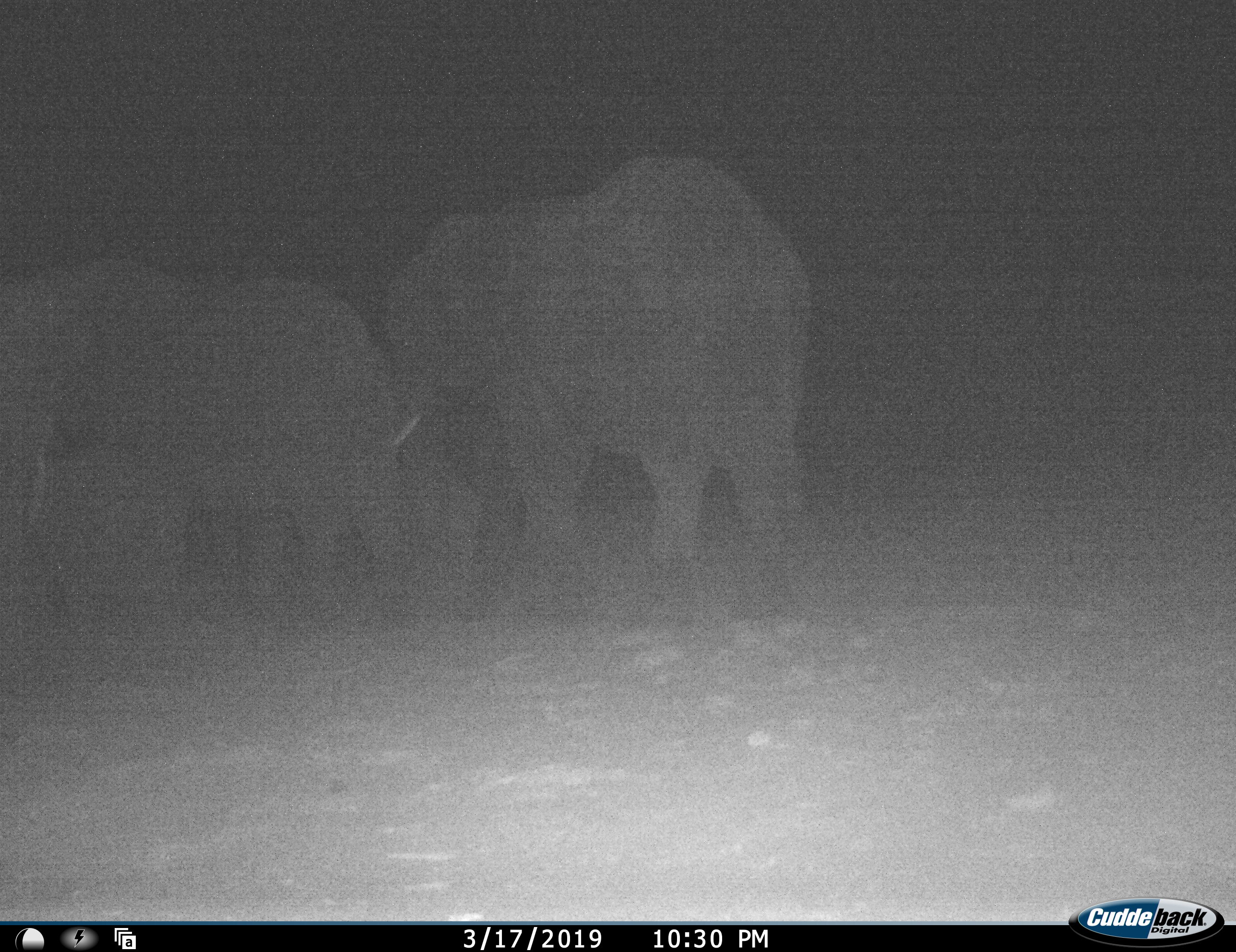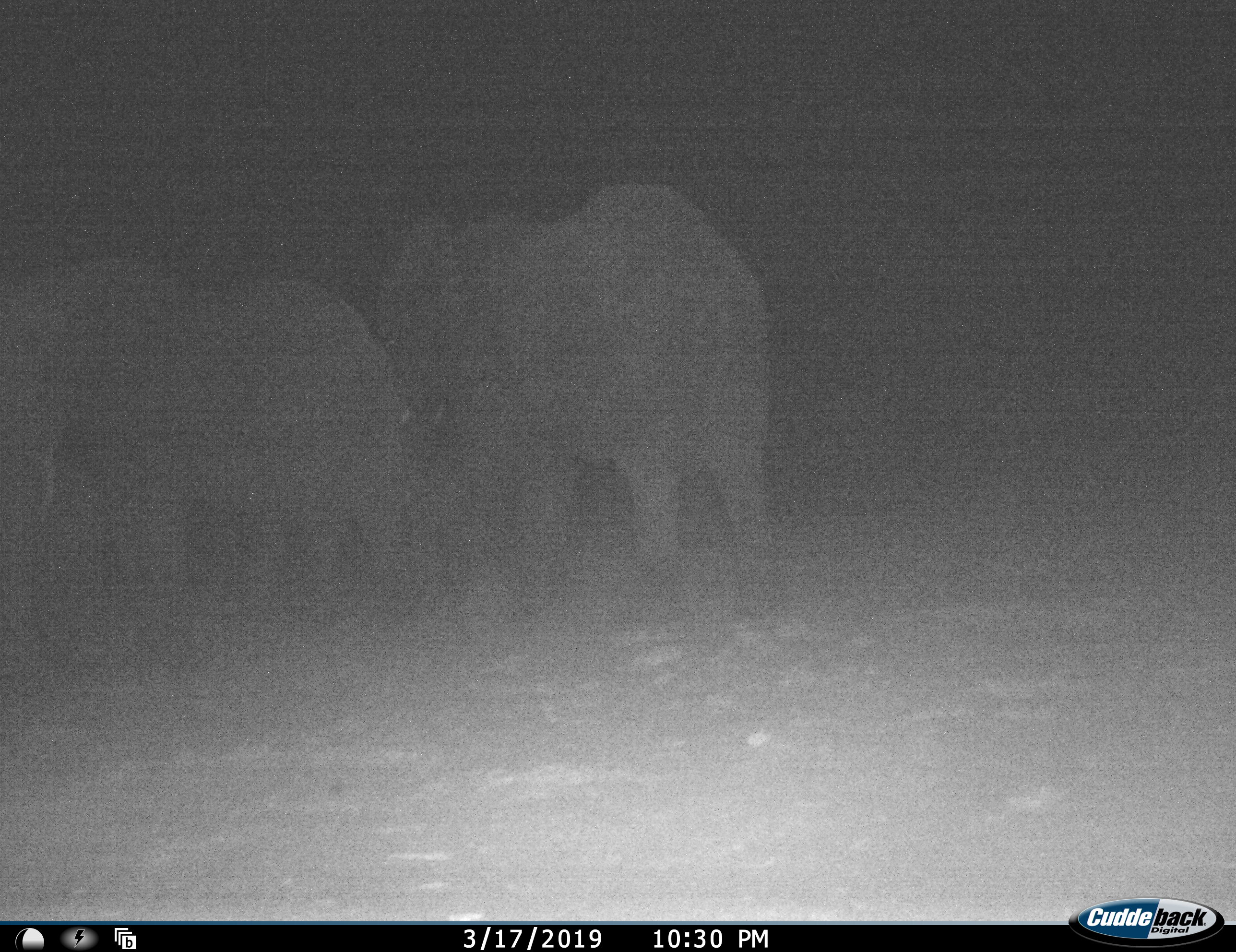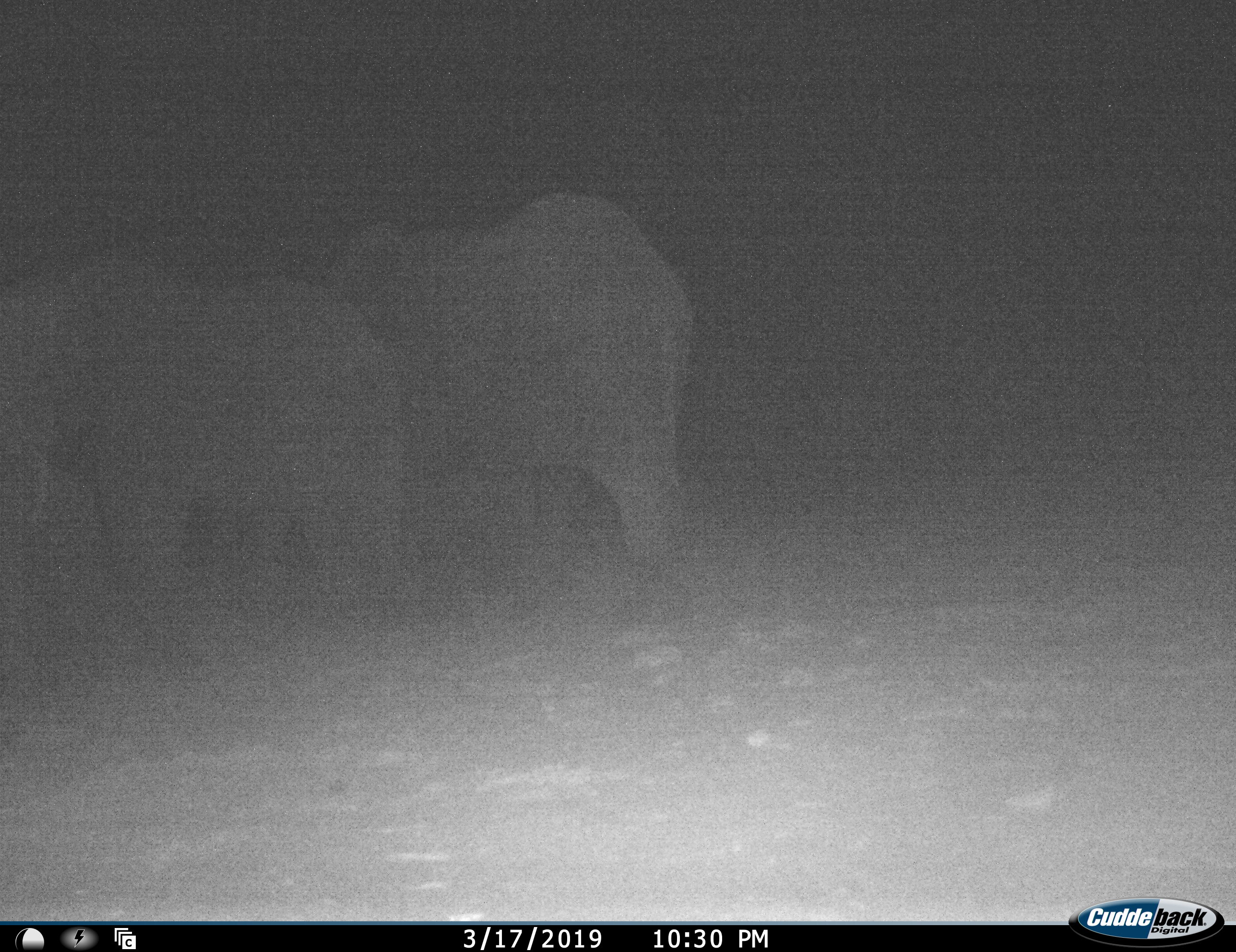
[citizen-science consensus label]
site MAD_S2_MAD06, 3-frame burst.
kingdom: Animalia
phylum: Chordata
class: Mammalia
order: Proboscidea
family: Elephantidae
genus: Loxodonta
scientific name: Loxodonta africana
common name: african bush elephant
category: elephant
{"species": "elephant (african bush elephant) (Loxodonta africana)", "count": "3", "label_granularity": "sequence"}